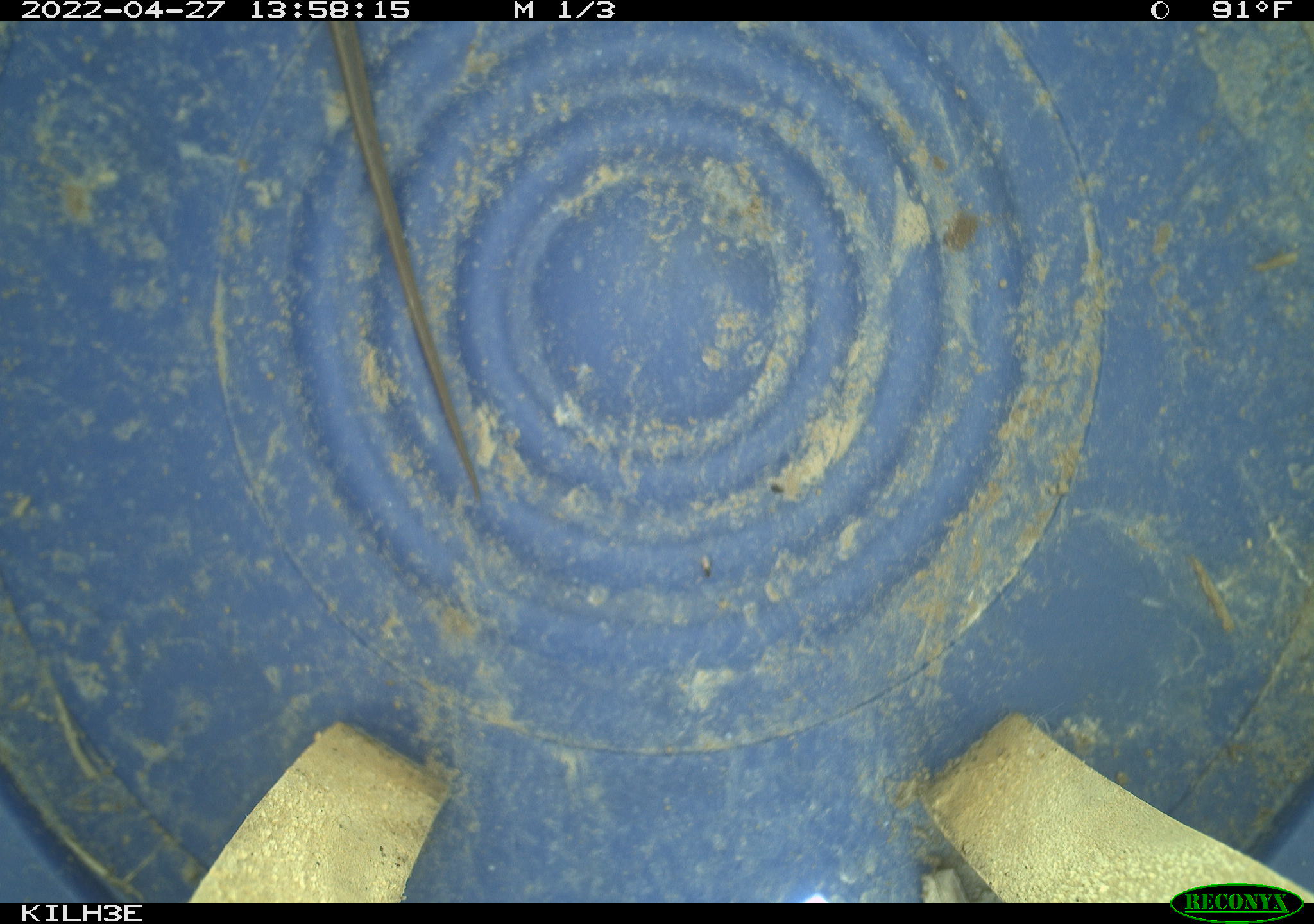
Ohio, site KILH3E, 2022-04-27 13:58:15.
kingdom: Animalia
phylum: Chordata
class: Reptilia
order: Squamata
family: Colubridae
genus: Thamnophis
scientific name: Thamnophis sirtalis sirtalis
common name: eastern gartersnake